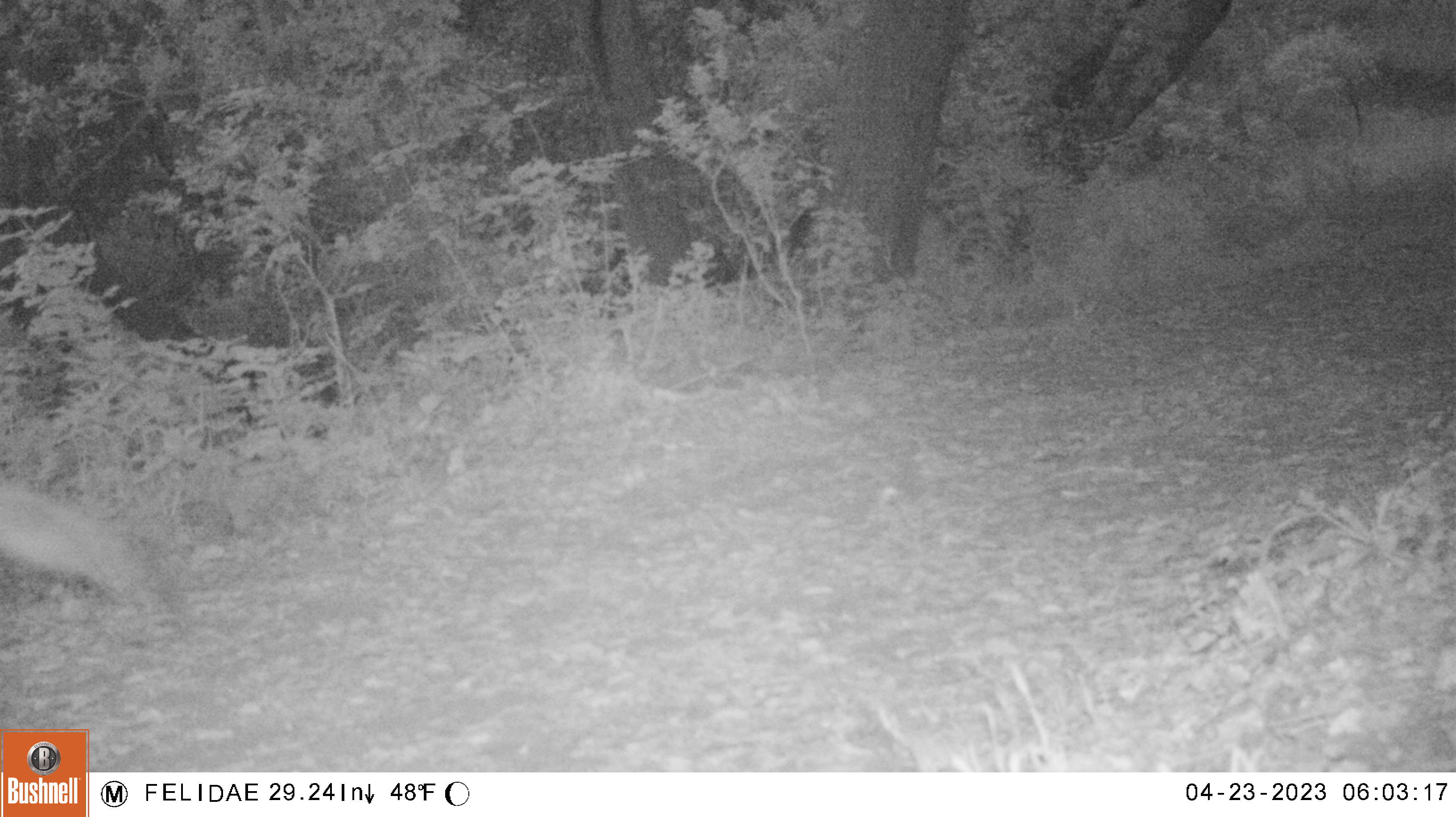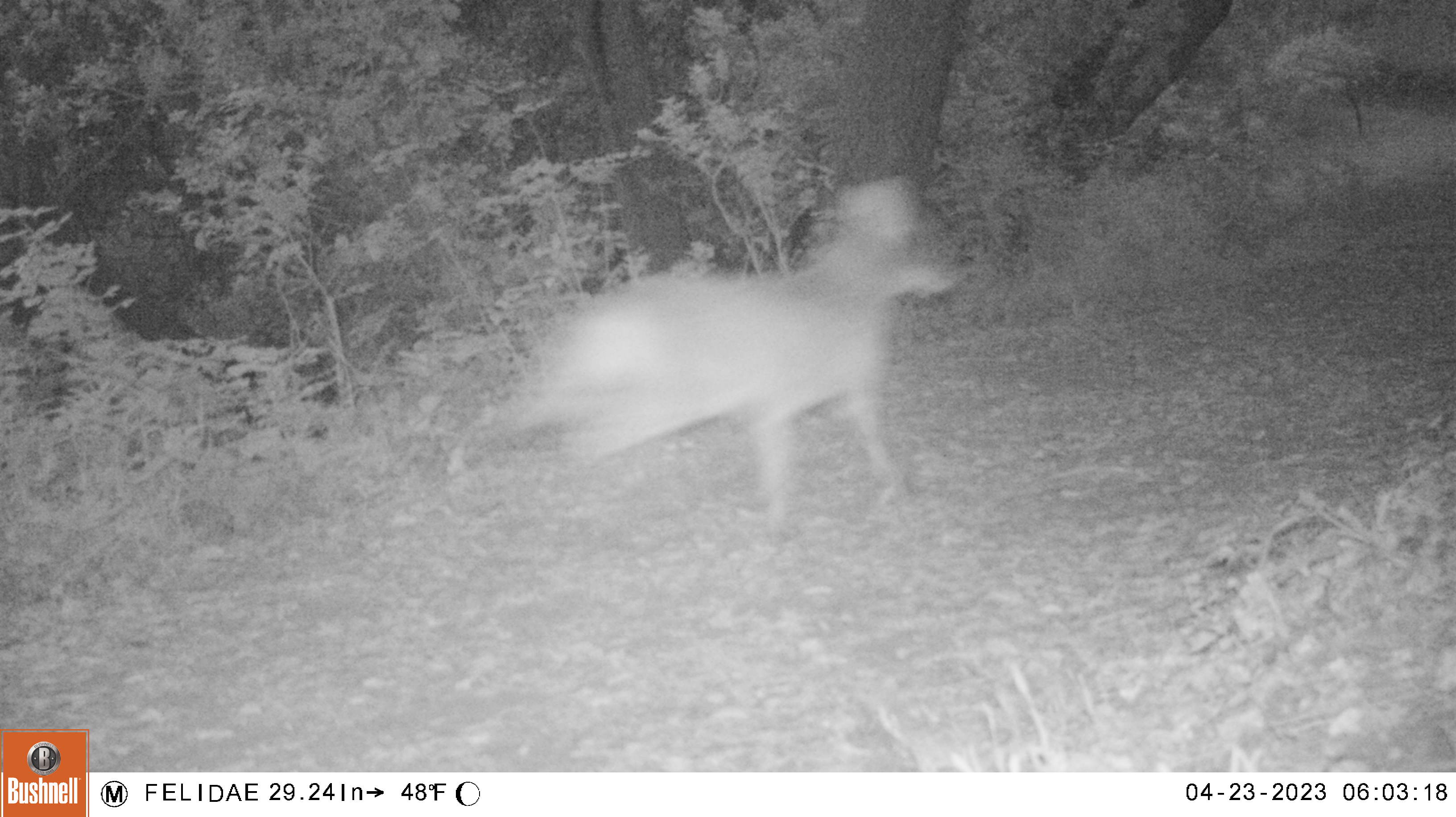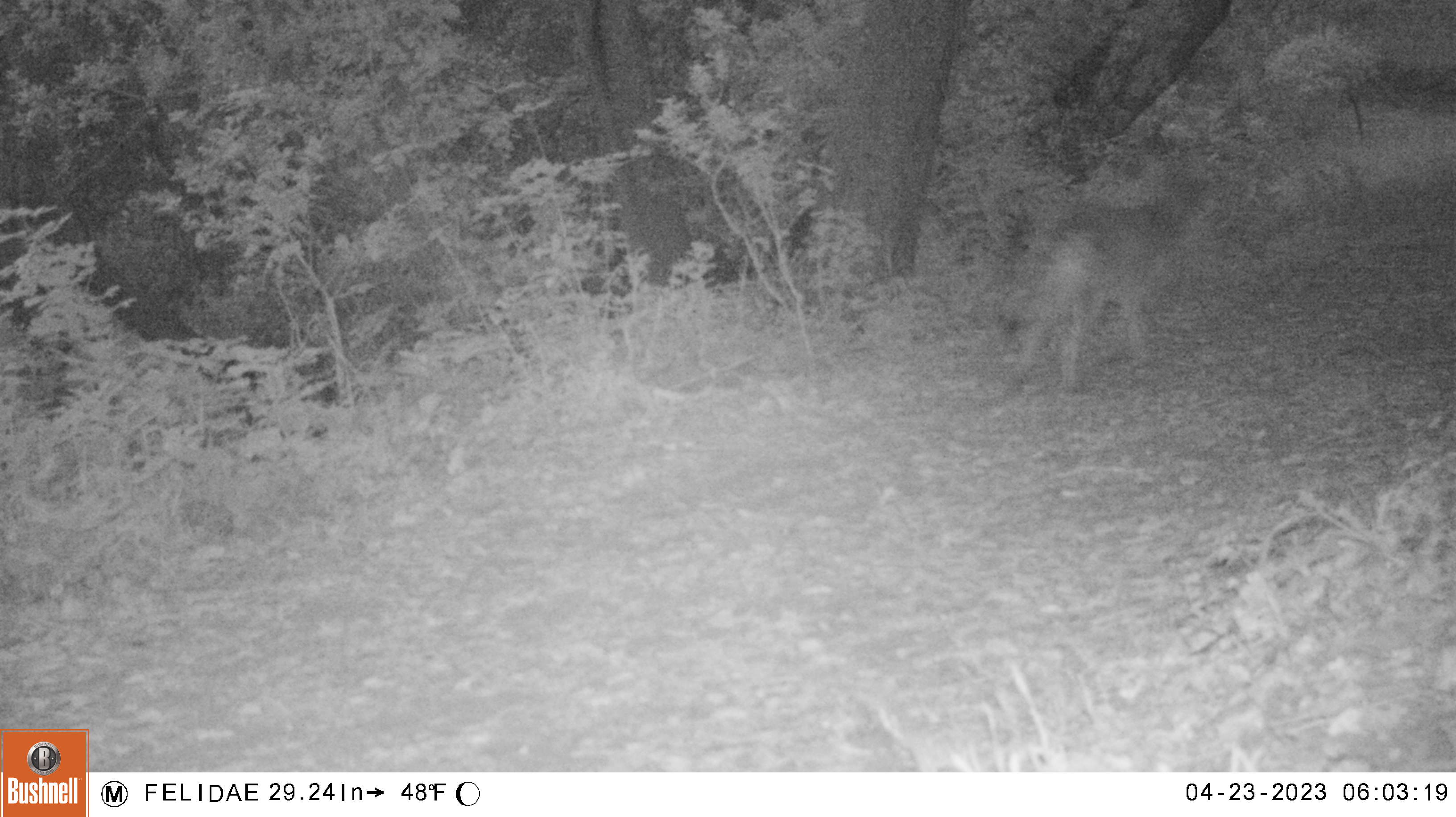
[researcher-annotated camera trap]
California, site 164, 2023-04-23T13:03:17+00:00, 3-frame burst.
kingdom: Animalia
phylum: Chordata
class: Mammalia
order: Carnivora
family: Canidae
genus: Canis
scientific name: Canis latrans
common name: coyote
Coyote (Canis latrans).